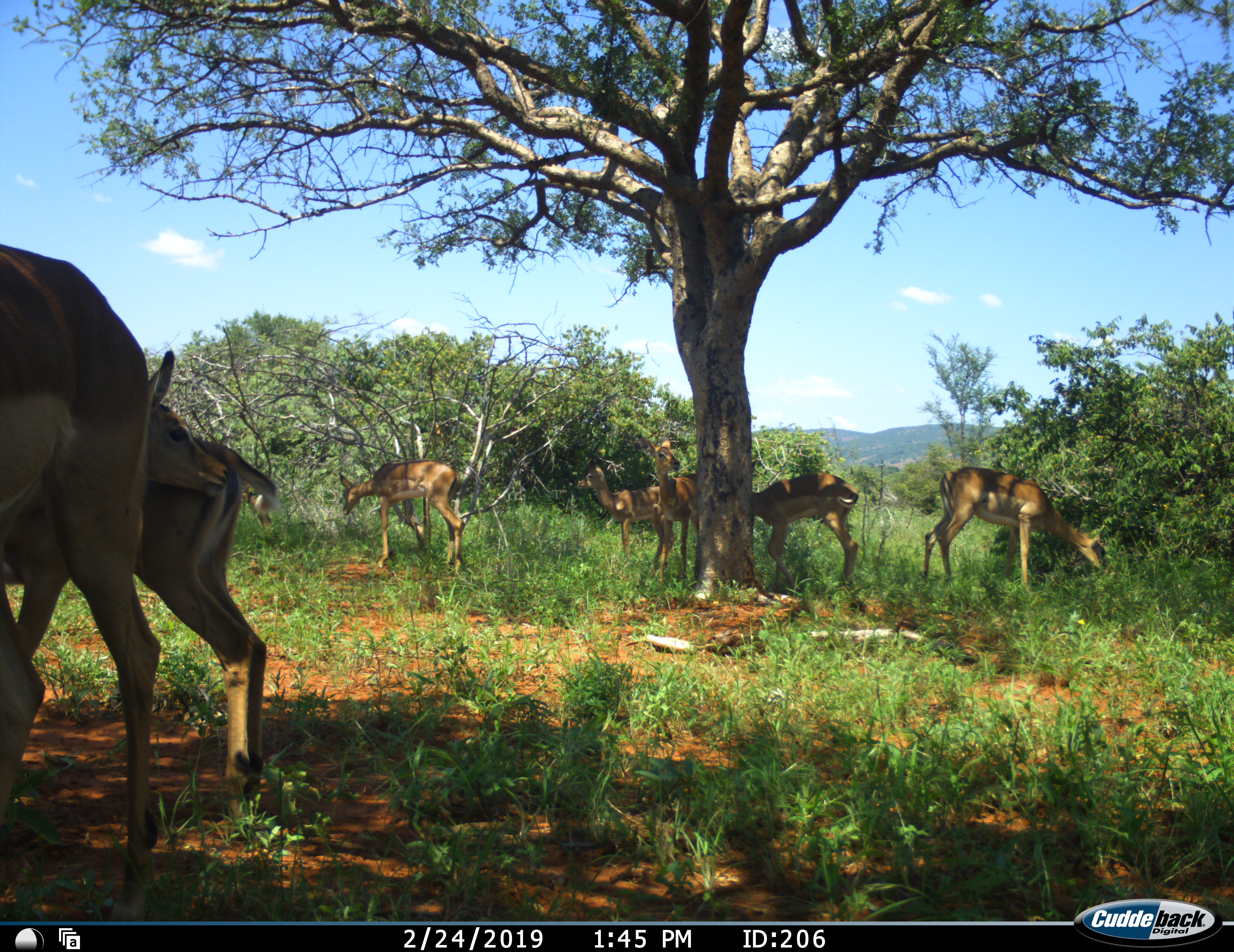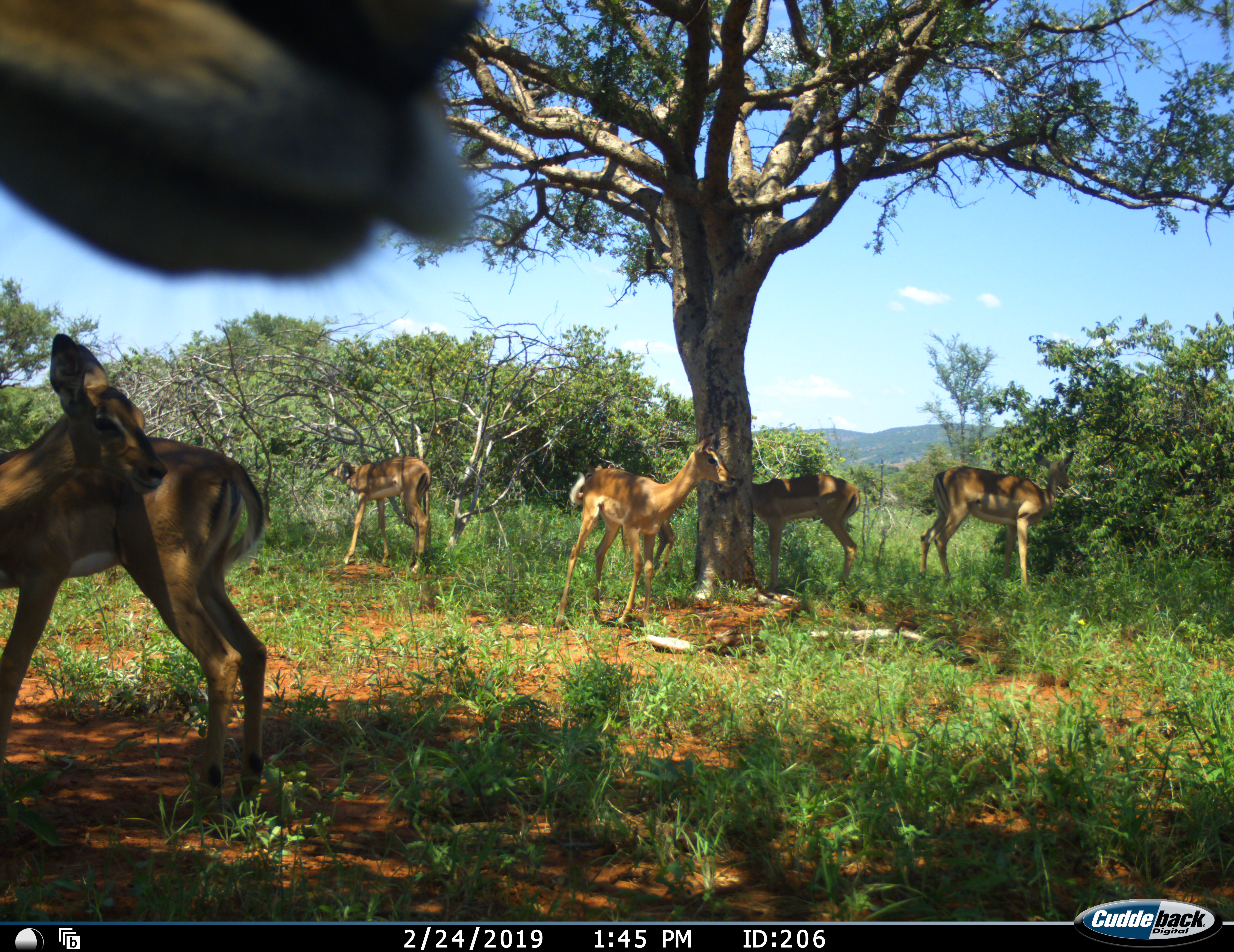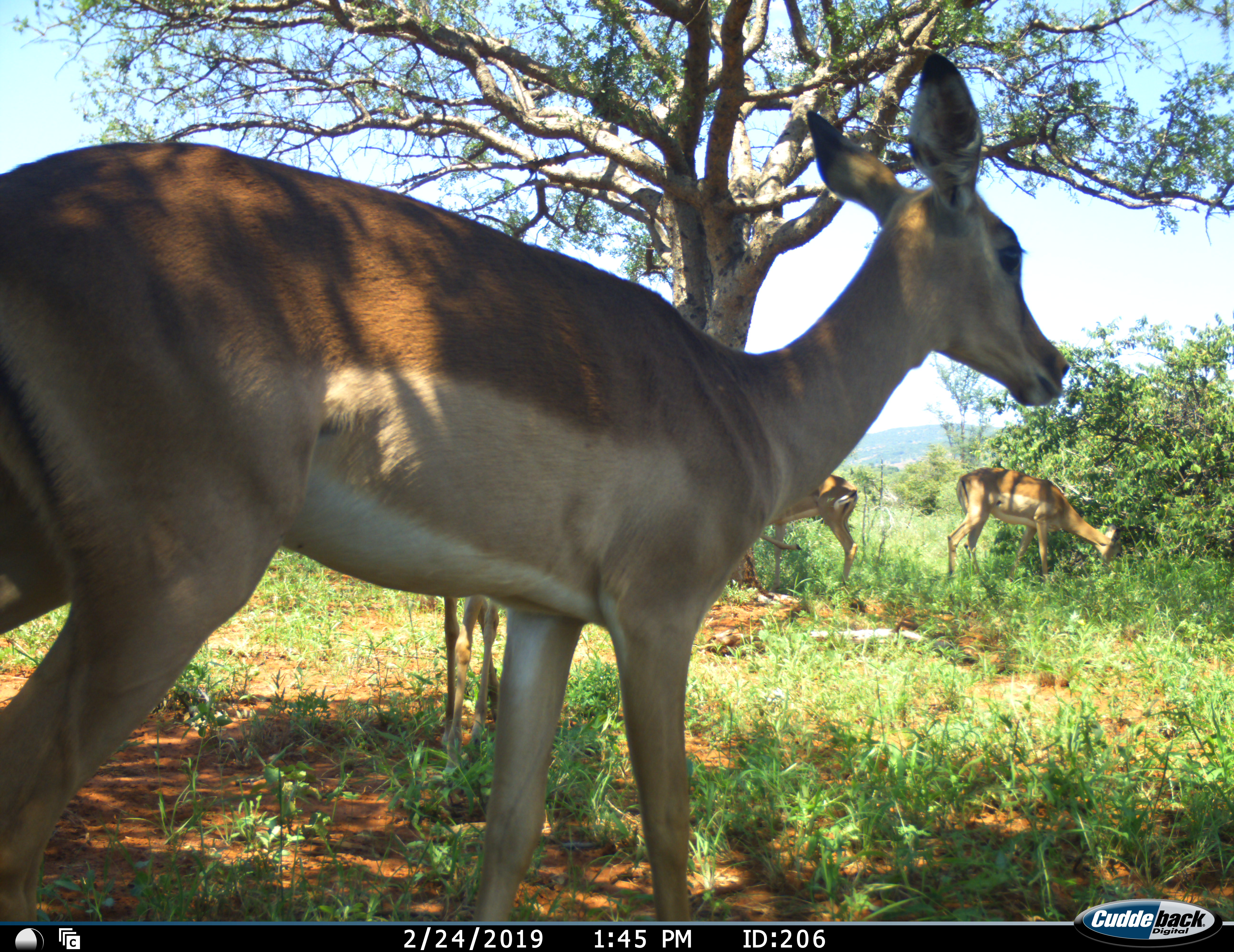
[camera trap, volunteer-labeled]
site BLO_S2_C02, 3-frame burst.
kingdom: Animalia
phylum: Chordata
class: Mammalia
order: Artiodactyla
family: Bovidae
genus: Aepyceros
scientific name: Aepyceros melampus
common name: impala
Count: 8.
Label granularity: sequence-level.